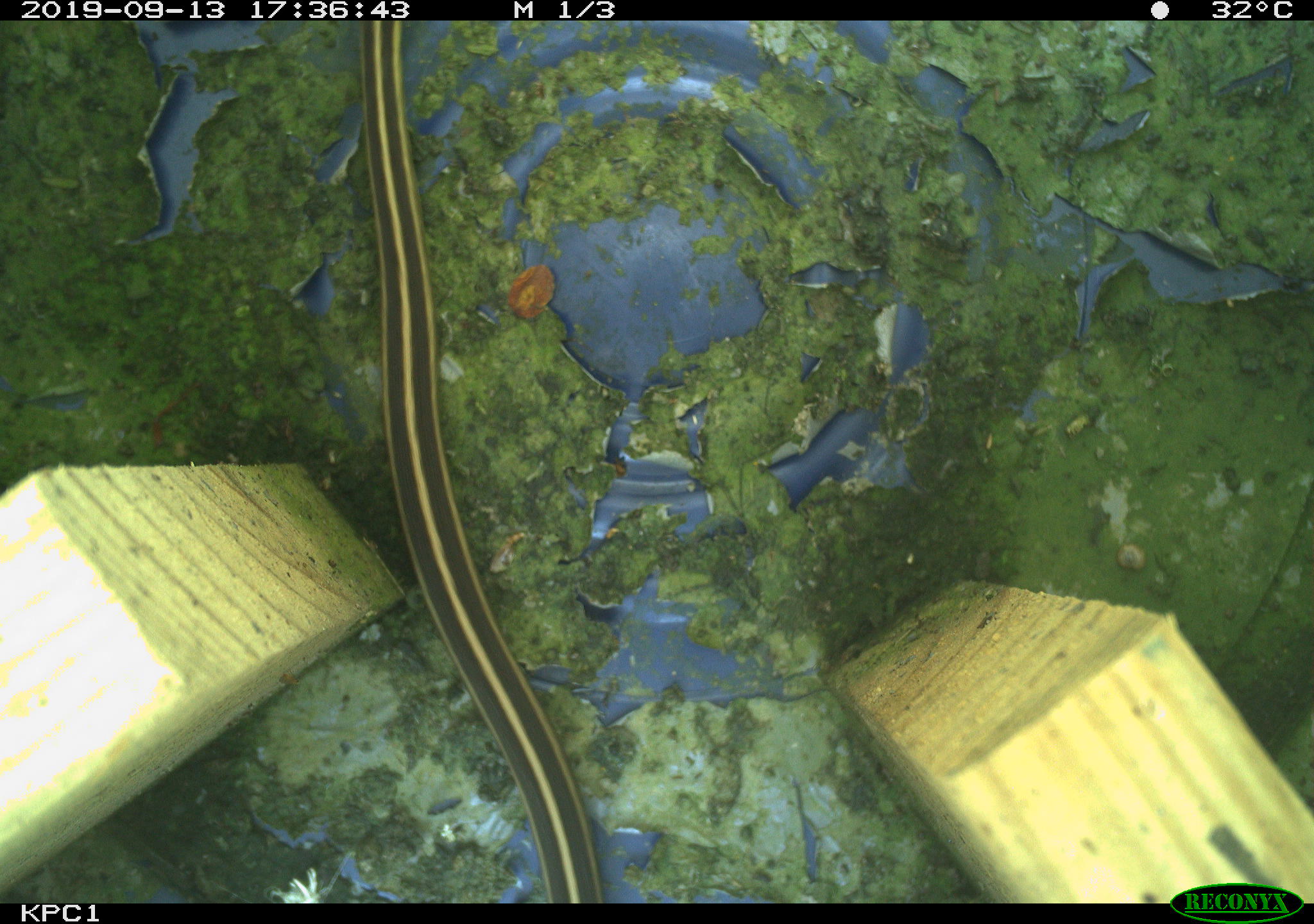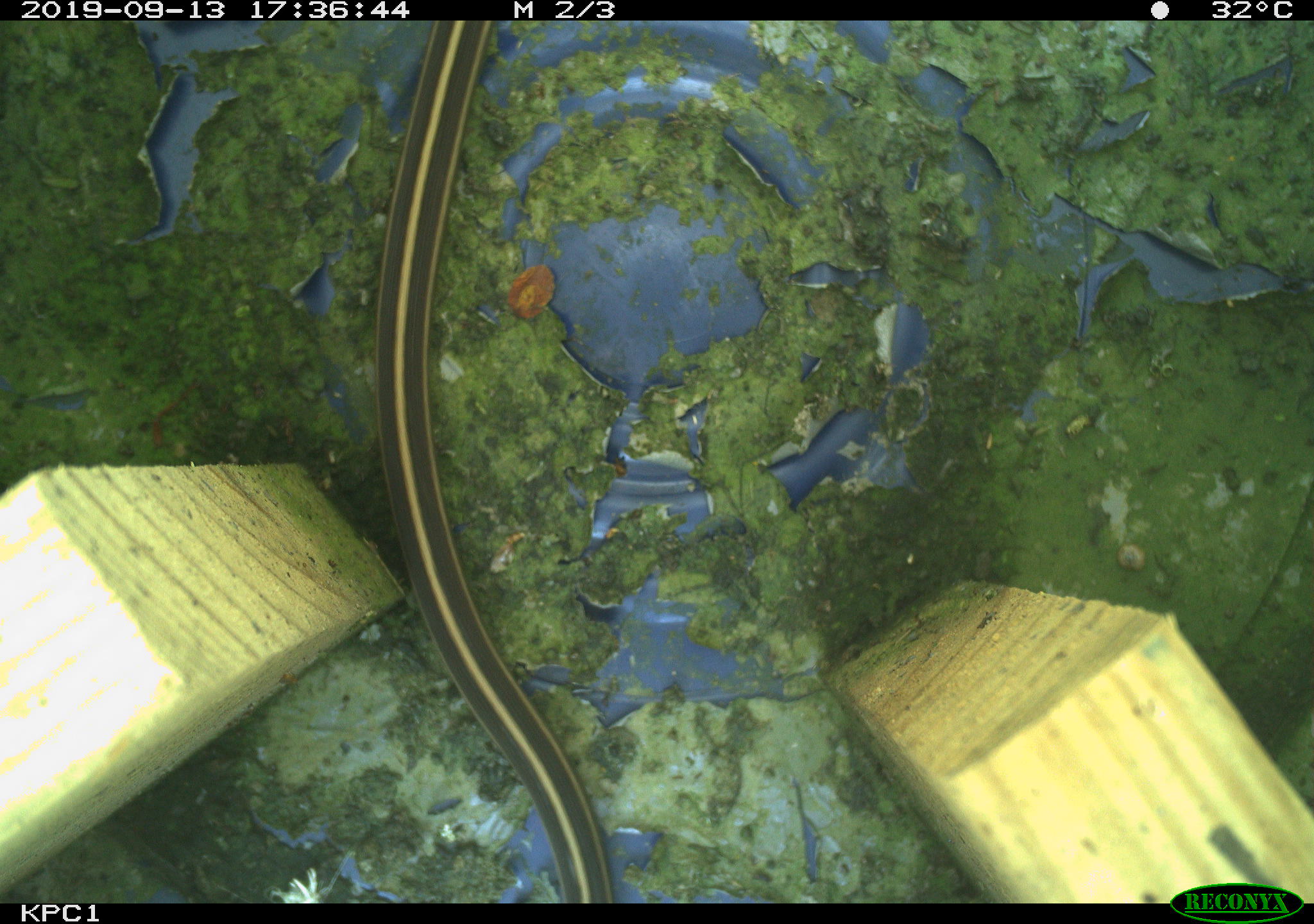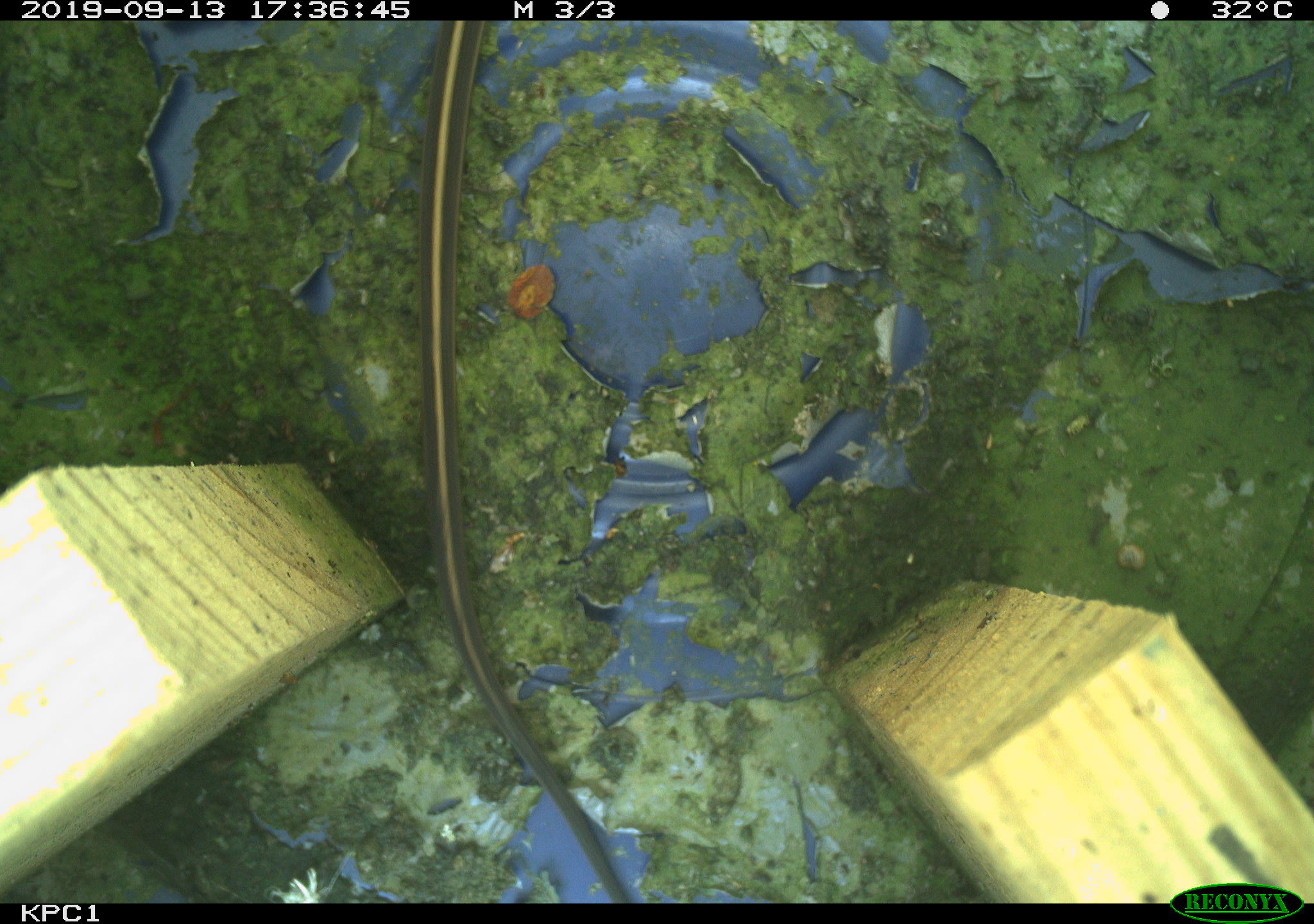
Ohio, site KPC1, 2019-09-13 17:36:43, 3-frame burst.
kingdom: Animalia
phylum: Chordata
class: Reptilia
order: Squamata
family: Colubridae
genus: Thamnophis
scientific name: Thamnophis sirtalis sirtalis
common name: eastern gartersnake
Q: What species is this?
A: Eastern gartersnake (Thamnophis sirtalis sirtalis).